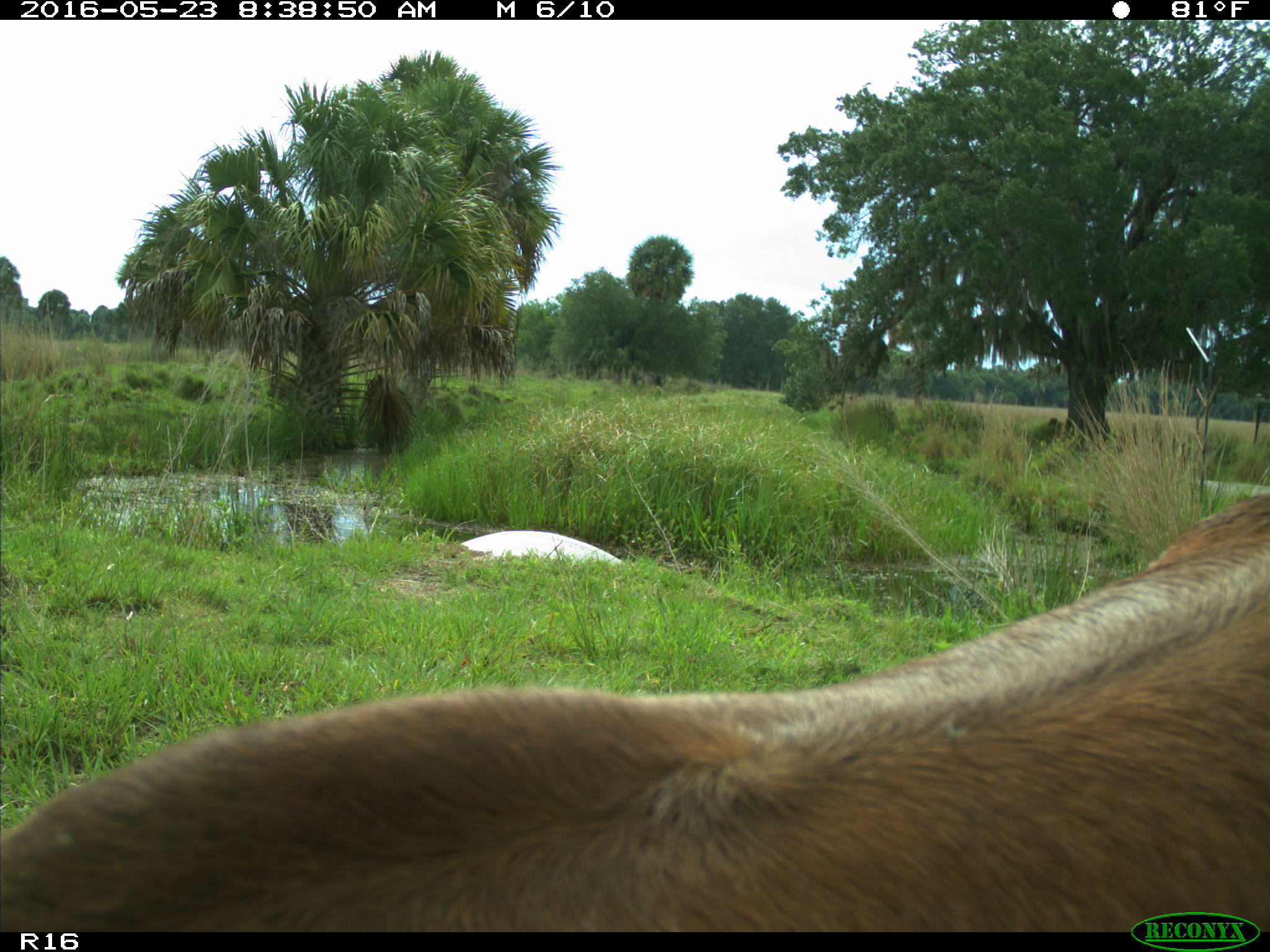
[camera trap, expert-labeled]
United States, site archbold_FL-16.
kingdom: Animalia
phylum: Chordata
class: Mammalia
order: Artiodactyla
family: Bovidae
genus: Bos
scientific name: Bos taurus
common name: domestic cow